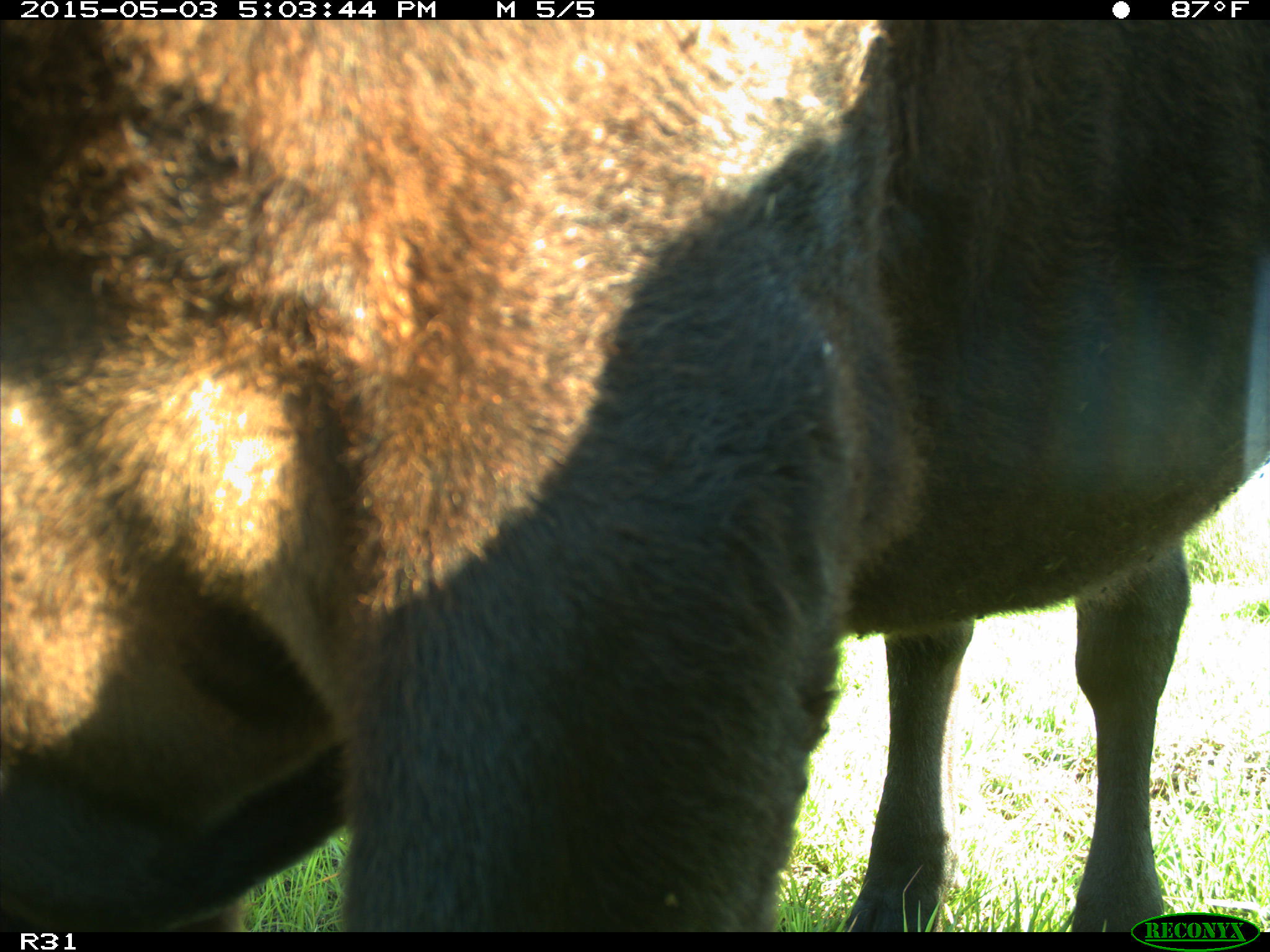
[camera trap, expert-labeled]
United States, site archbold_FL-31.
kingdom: Animalia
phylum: Chordata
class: Mammalia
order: Artiodactyla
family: Bovidae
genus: Bos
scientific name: Bos taurus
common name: domestic cow